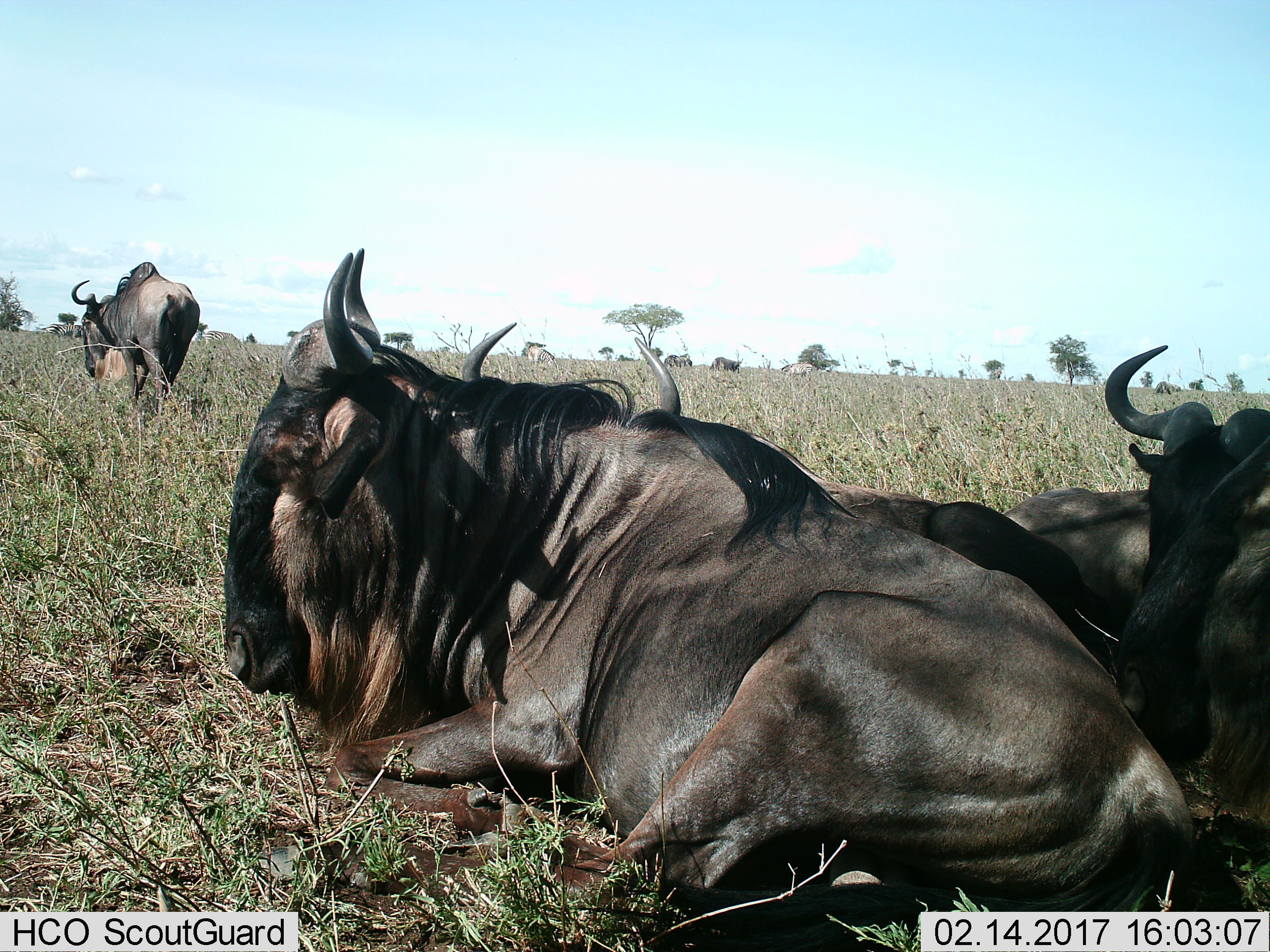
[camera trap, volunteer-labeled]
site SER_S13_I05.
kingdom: Animalia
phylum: Chordata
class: Mammalia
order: Artiodactyla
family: Bovidae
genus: Connochaetes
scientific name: Connochaetes taurinus taurinus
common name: blue wildebeest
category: wildebeestblue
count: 5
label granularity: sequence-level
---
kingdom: Animalia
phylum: Chordata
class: Mammalia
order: Perissodactyla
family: Equidae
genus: Equus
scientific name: Equus quagga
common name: plains zebra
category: zebraplains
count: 4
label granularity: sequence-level